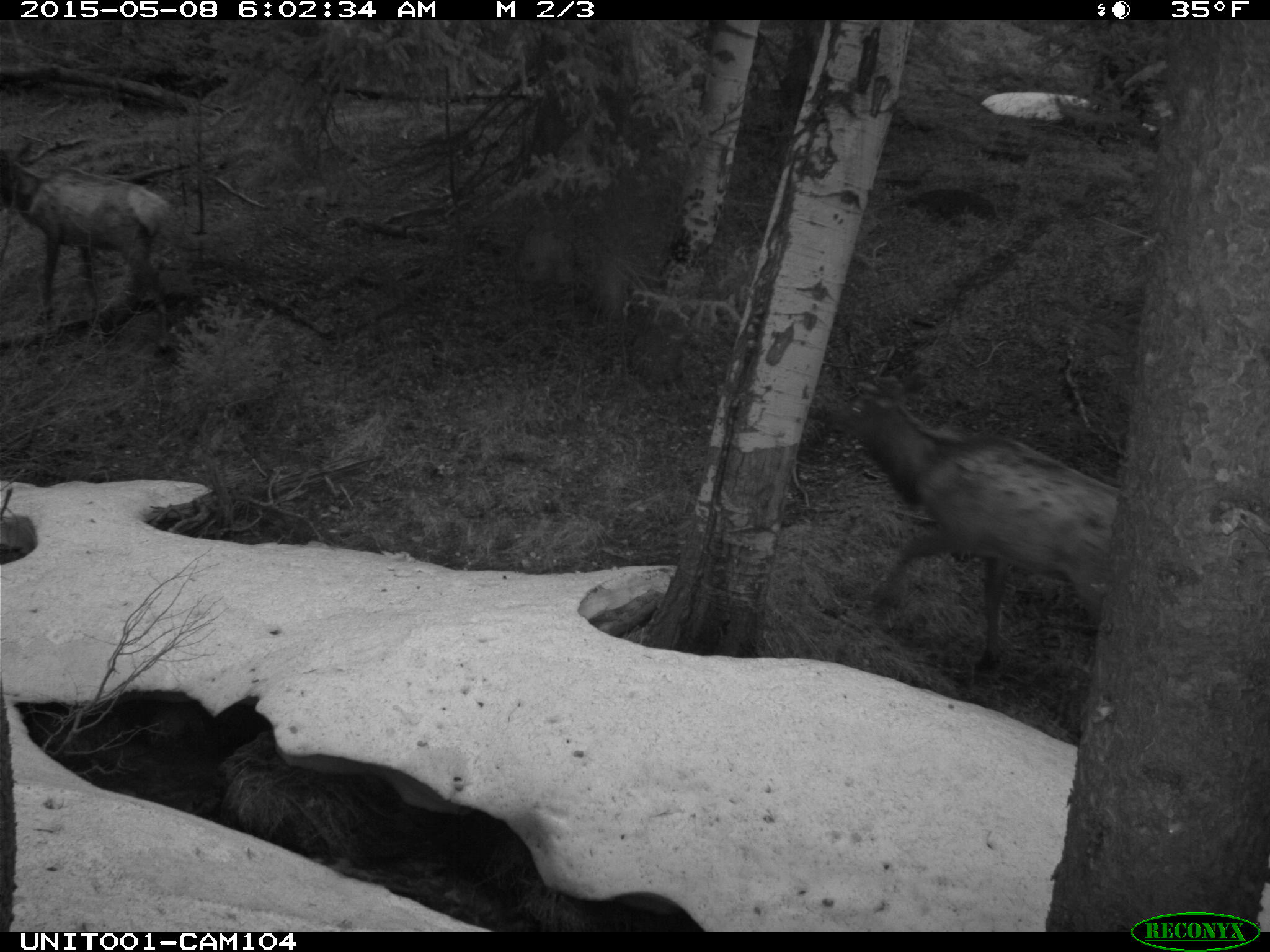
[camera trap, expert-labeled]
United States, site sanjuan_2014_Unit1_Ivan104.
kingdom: Animalia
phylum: Chordata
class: Mammalia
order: Artiodactyla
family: Cervidae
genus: Cervus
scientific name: Cervus elaphus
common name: red deer